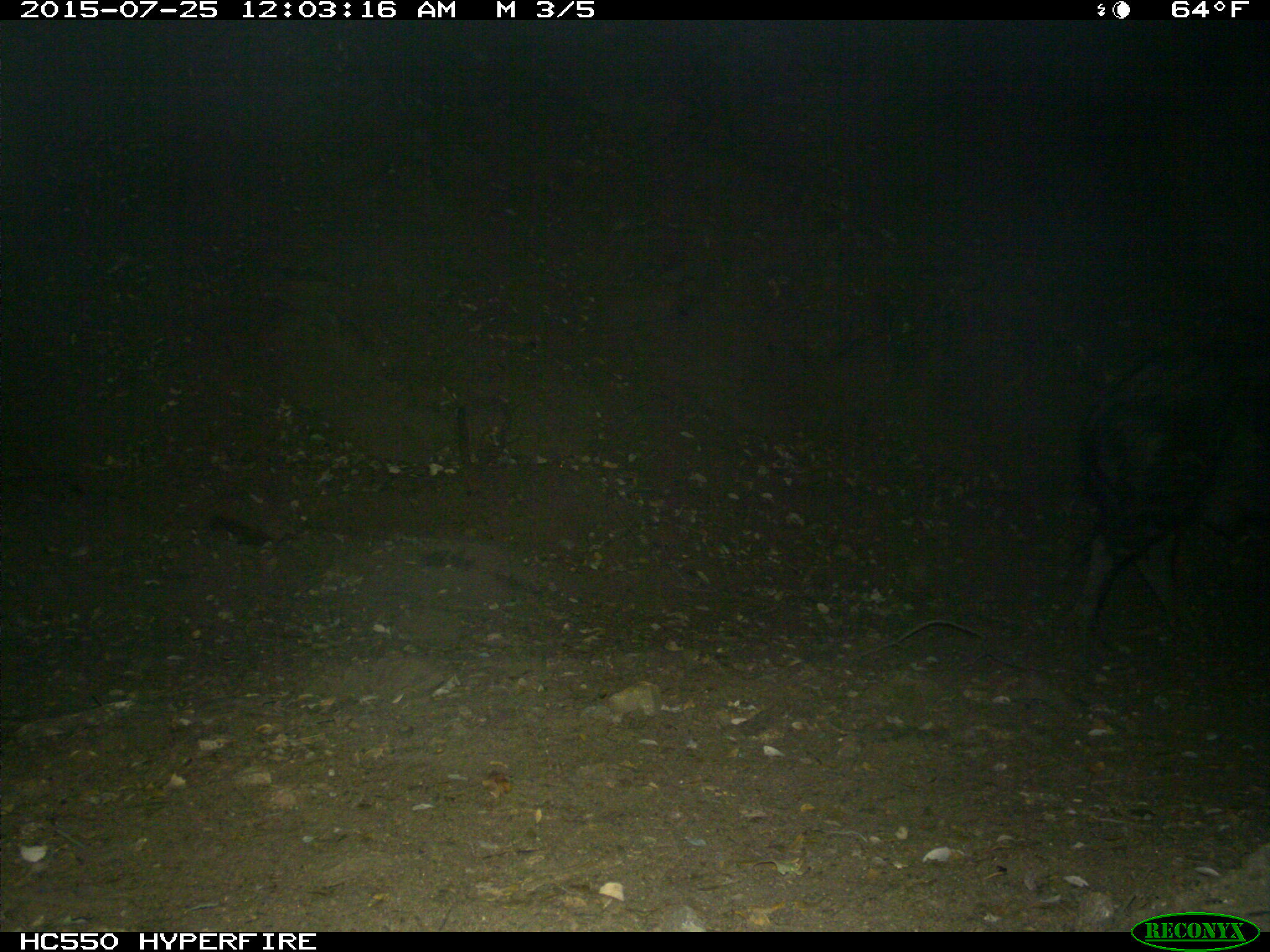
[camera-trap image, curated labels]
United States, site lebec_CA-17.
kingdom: Animalia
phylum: Chordata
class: Mammalia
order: Artiodactyla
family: Suidae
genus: Sus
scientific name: Sus scrofa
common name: wild boar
Sus scrofa (wild boar).